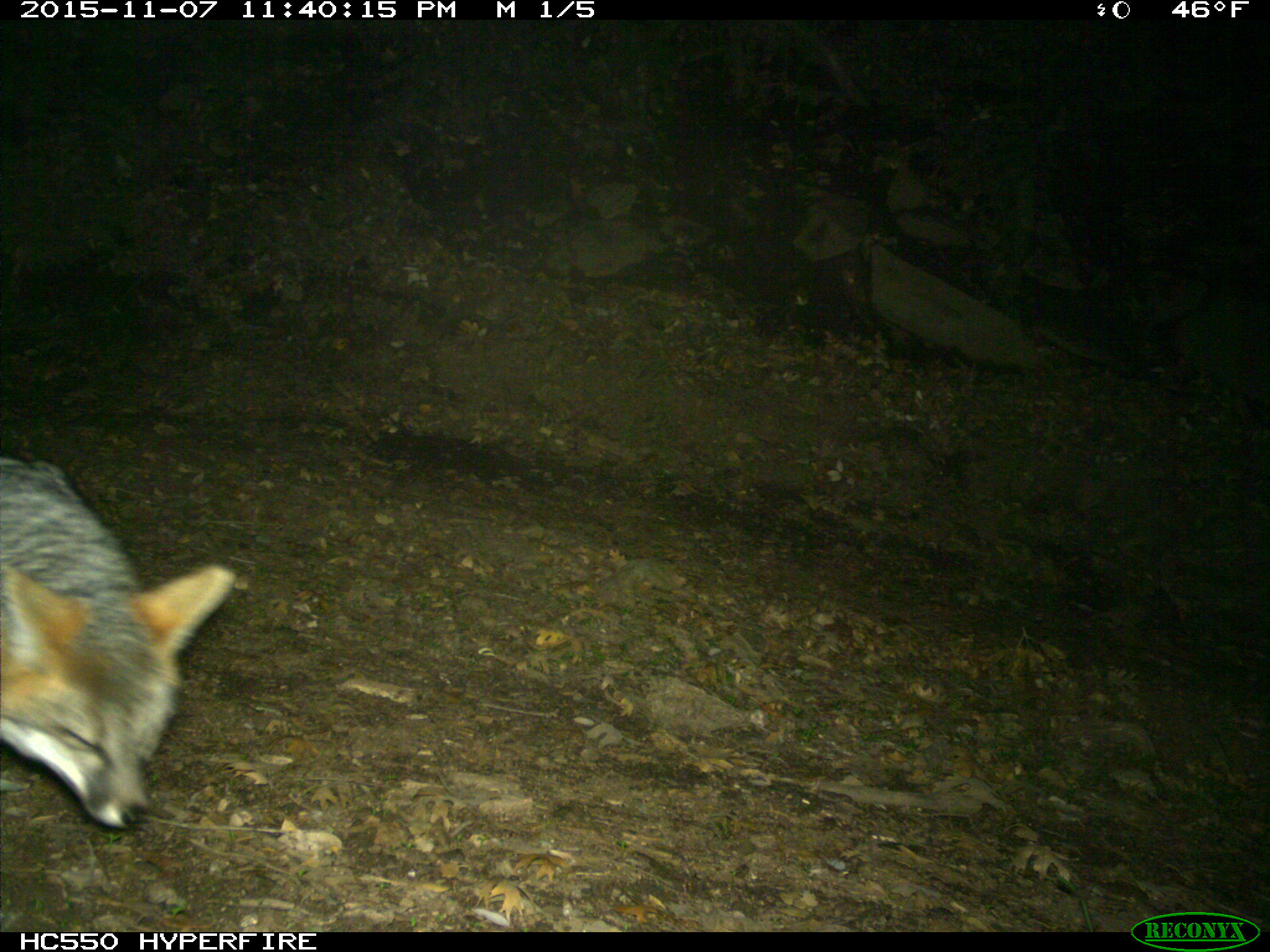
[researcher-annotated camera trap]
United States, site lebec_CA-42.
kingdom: Animalia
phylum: Chordata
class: Mammalia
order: Carnivora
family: Canidae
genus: Urocyon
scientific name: Urocyon cinereoargenteus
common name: gray fox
Urocyon cinereoargenteus (gray fox).